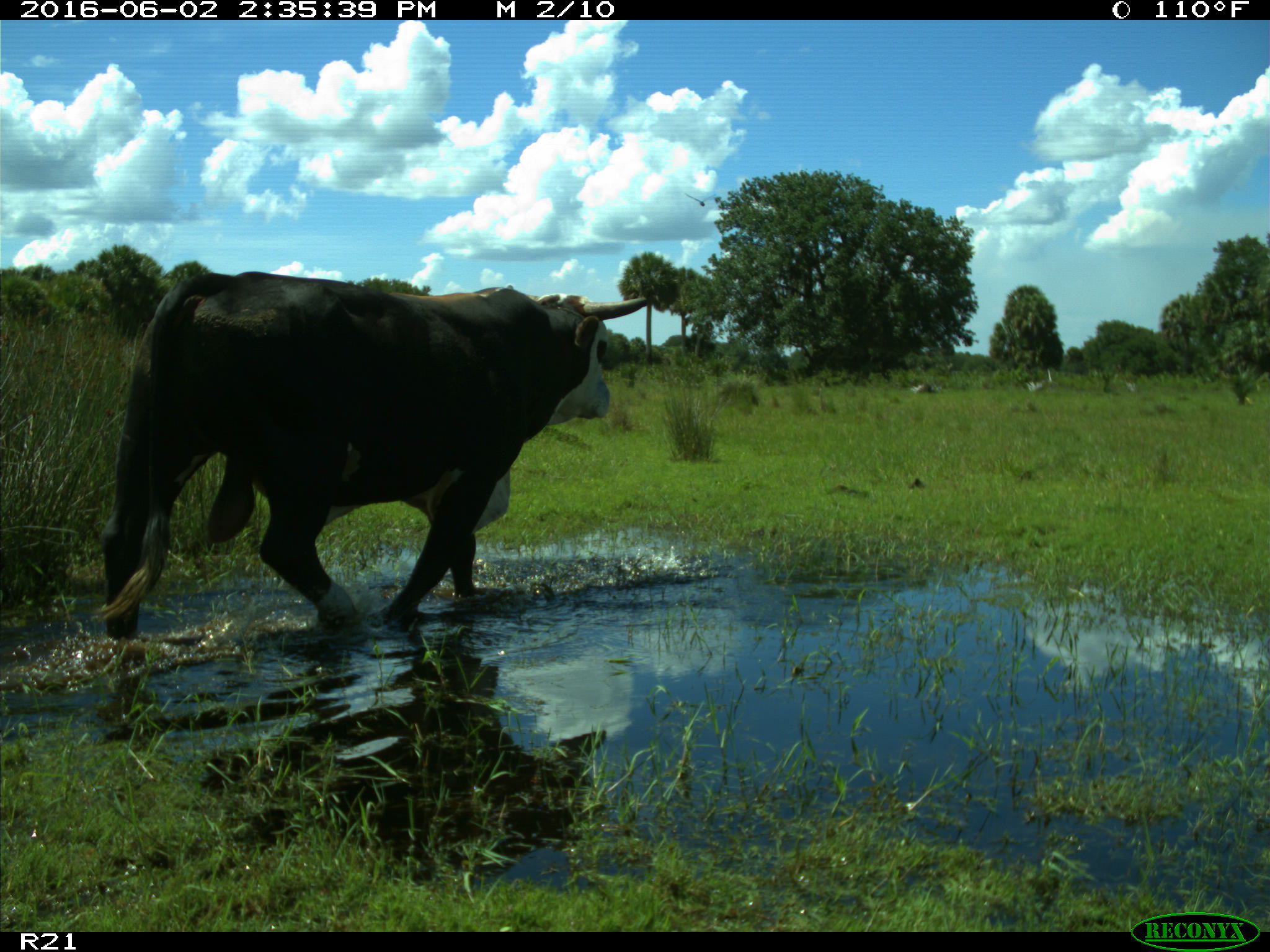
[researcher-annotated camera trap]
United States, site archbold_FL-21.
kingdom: Animalia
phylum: Chordata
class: Mammalia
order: Artiodactyla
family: Bovidae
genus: Bos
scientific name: Bos taurus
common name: domestic cow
Bos taurus (domestic cow).